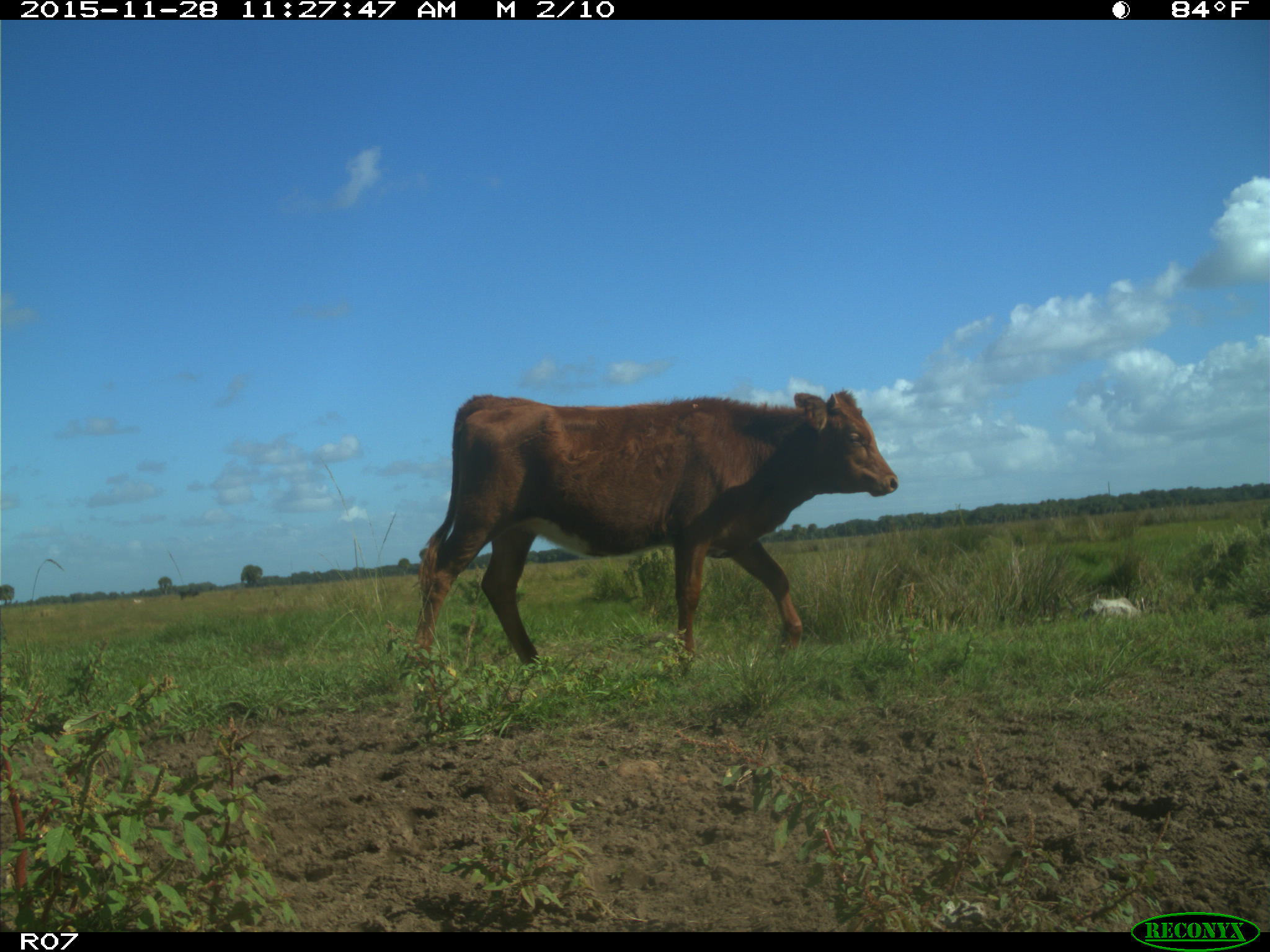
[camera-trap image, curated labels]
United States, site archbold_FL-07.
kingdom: Animalia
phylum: Chordata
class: Mammalia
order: Artiodactyla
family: Bovidae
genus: Bos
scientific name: Bos taurus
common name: domestic cow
Bos taurus (domestic cow).